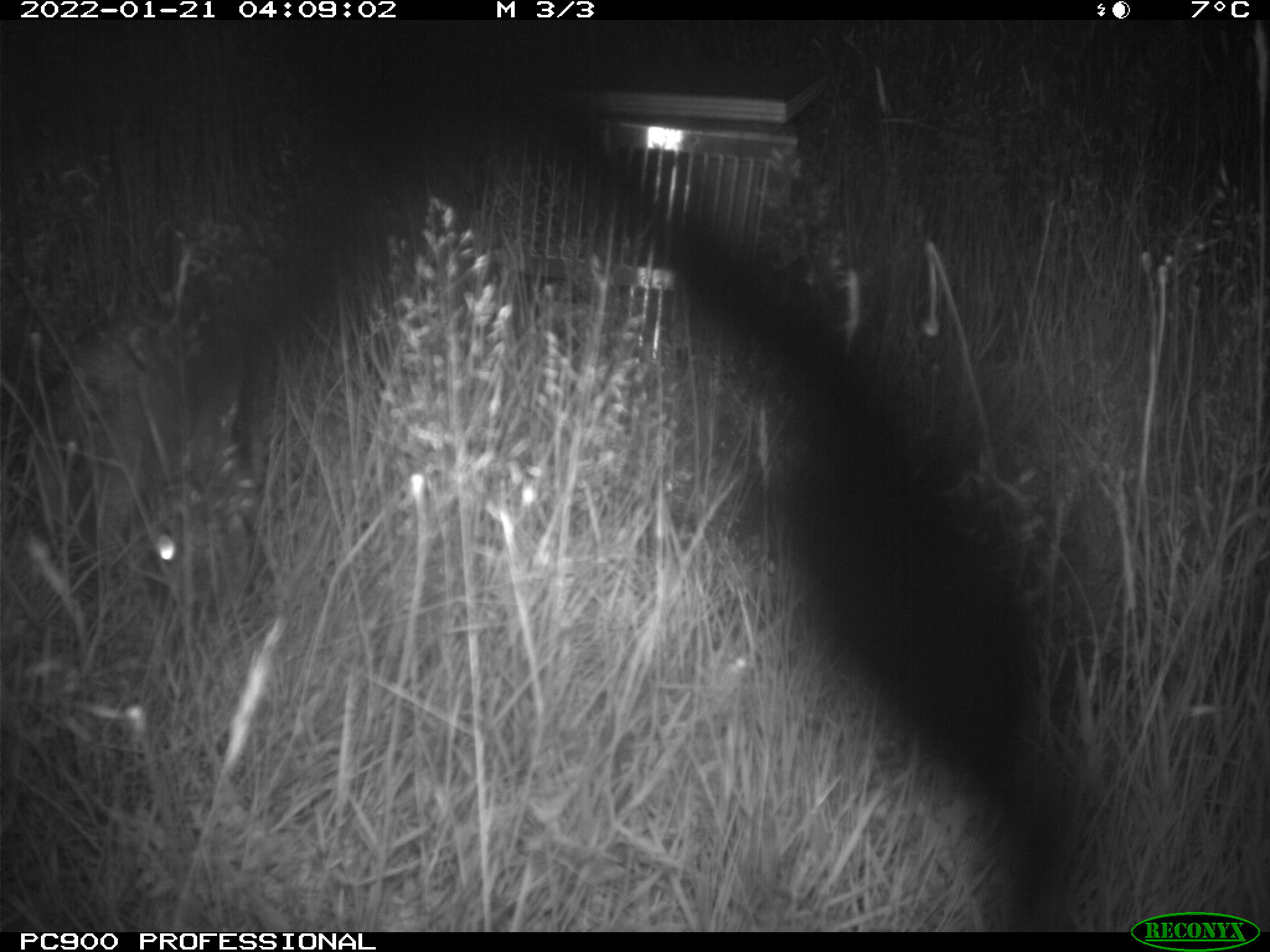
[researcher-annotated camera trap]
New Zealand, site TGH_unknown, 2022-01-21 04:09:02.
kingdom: Animalia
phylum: Chordata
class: Mammalia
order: Lagomorpha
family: Leporidae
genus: Oryctolagus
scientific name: Oryctolagus cuniculus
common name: european rabbit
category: rabbit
Rabbit (european rabbit) (Oryctolagus cuniculus).